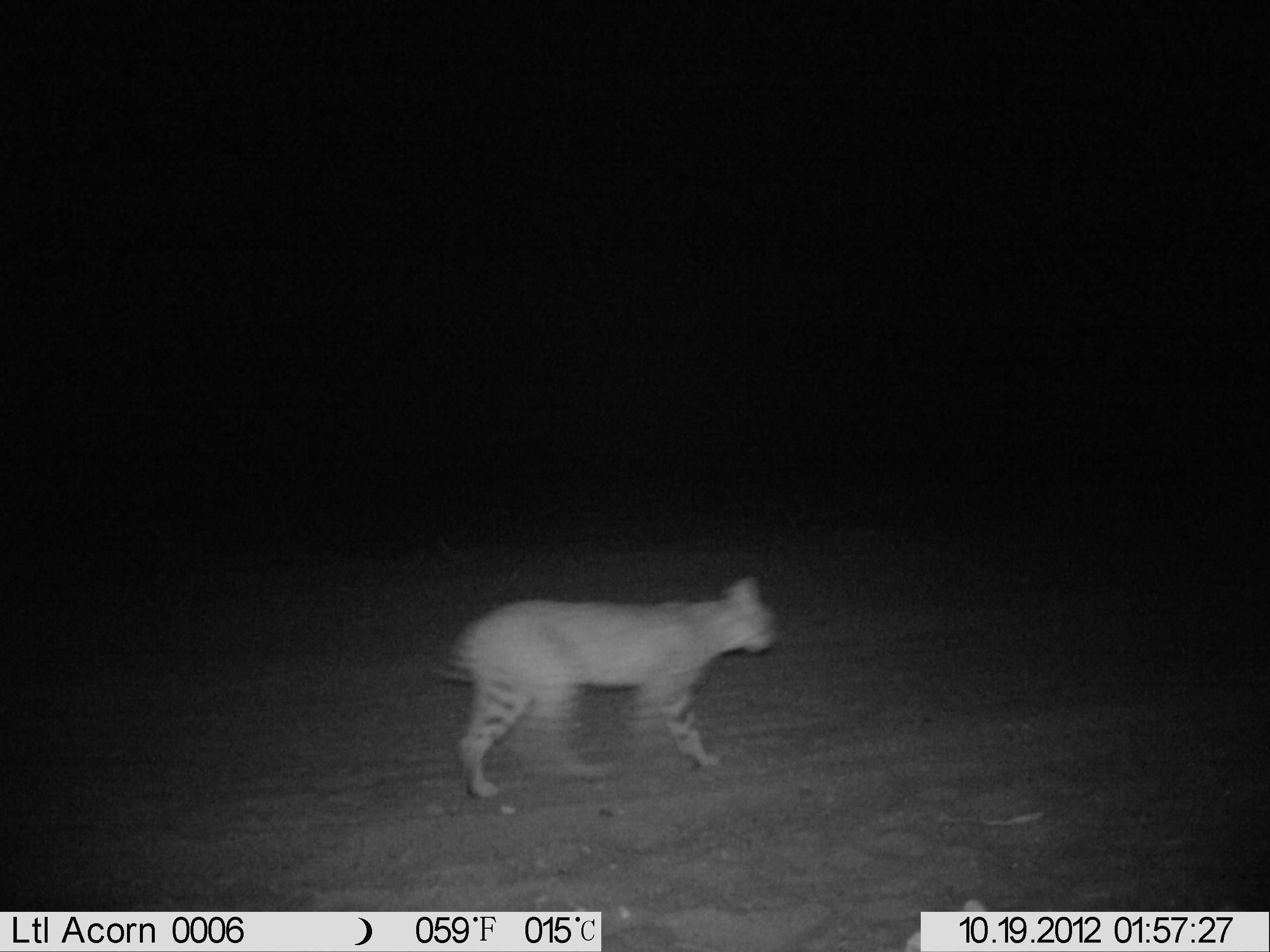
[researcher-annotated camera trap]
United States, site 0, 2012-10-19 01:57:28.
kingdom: Animalia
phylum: Chordata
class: Mammalia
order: Carnivora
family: Felidae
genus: Lynx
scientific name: Lynx rufus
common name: bobcat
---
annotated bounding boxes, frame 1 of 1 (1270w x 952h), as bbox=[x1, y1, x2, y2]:
bobcat: bbox=[425, 555, 811, 812]